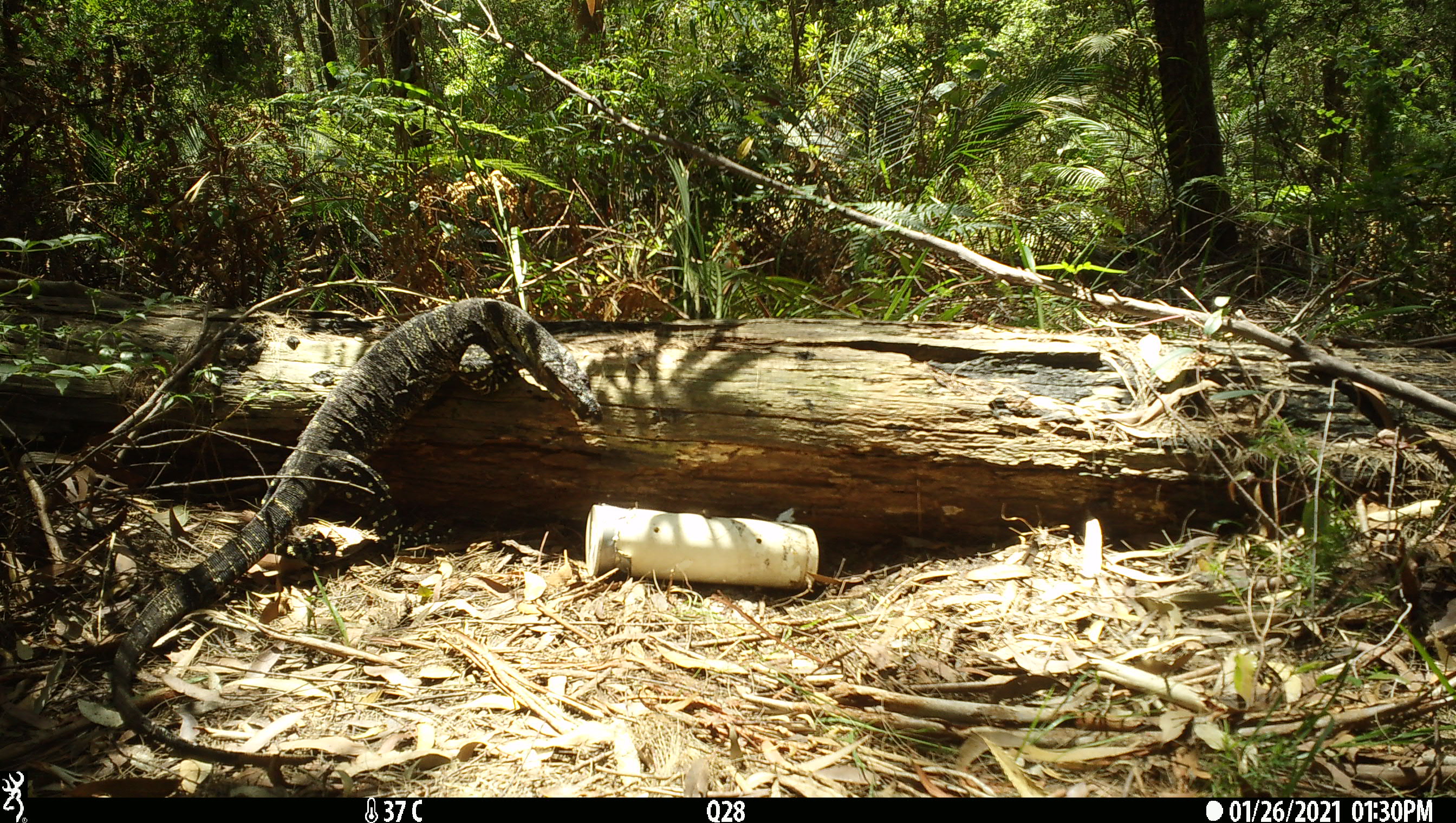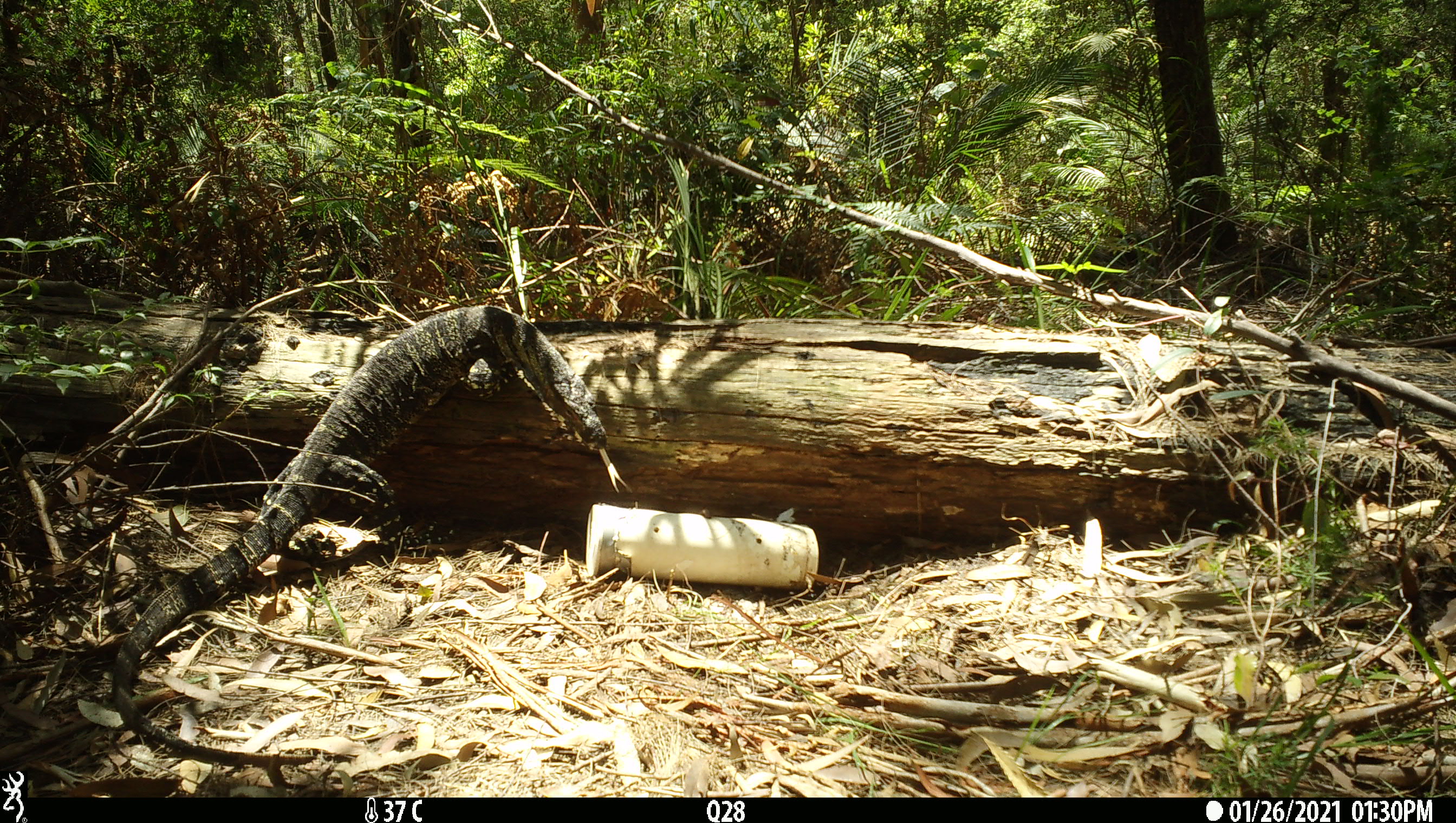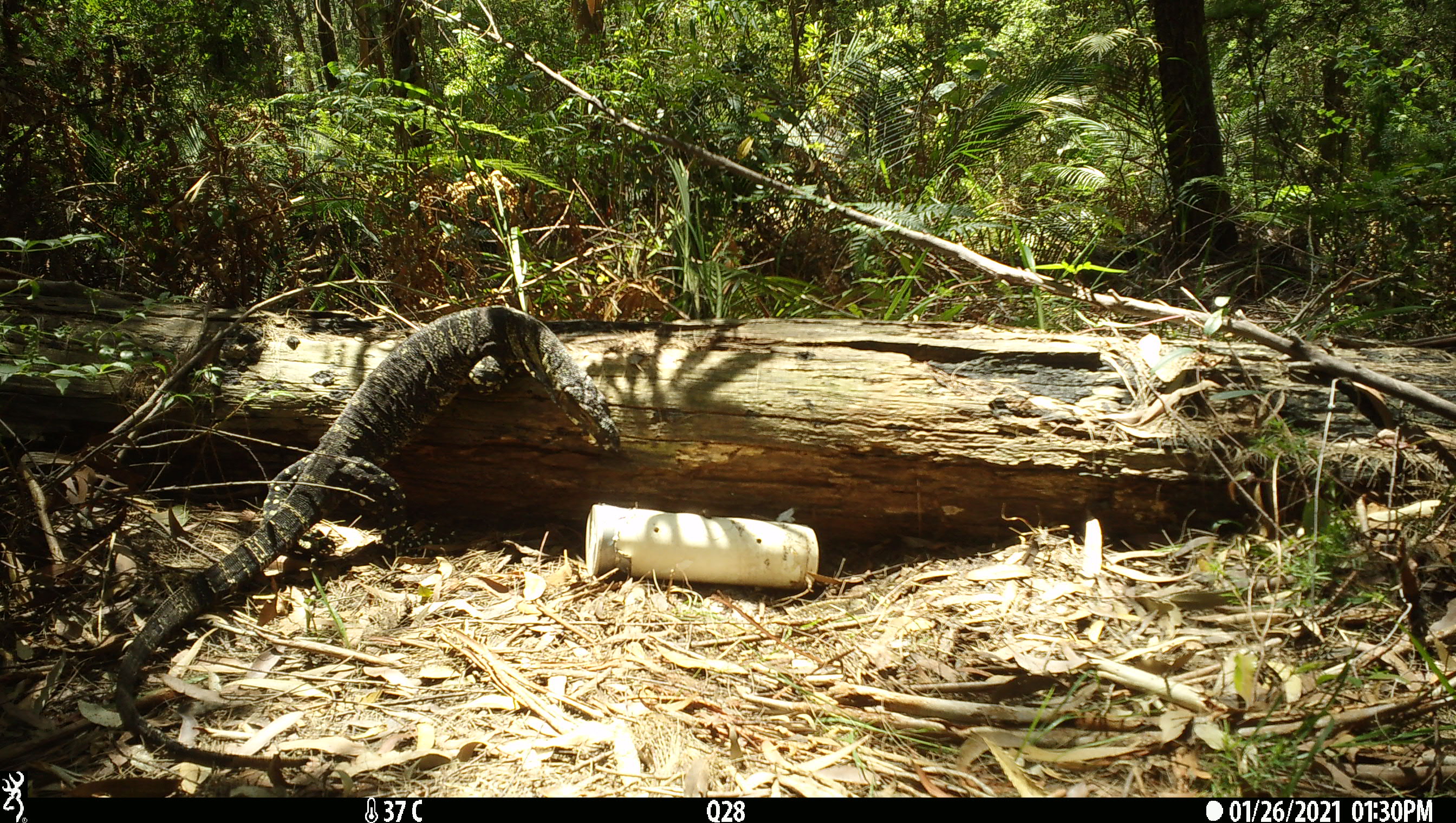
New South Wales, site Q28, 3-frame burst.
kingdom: Animalia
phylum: Chordata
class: Reptilia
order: Squamata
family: Varanidae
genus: Varanus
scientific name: Varanus varius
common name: lace monitor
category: goanna